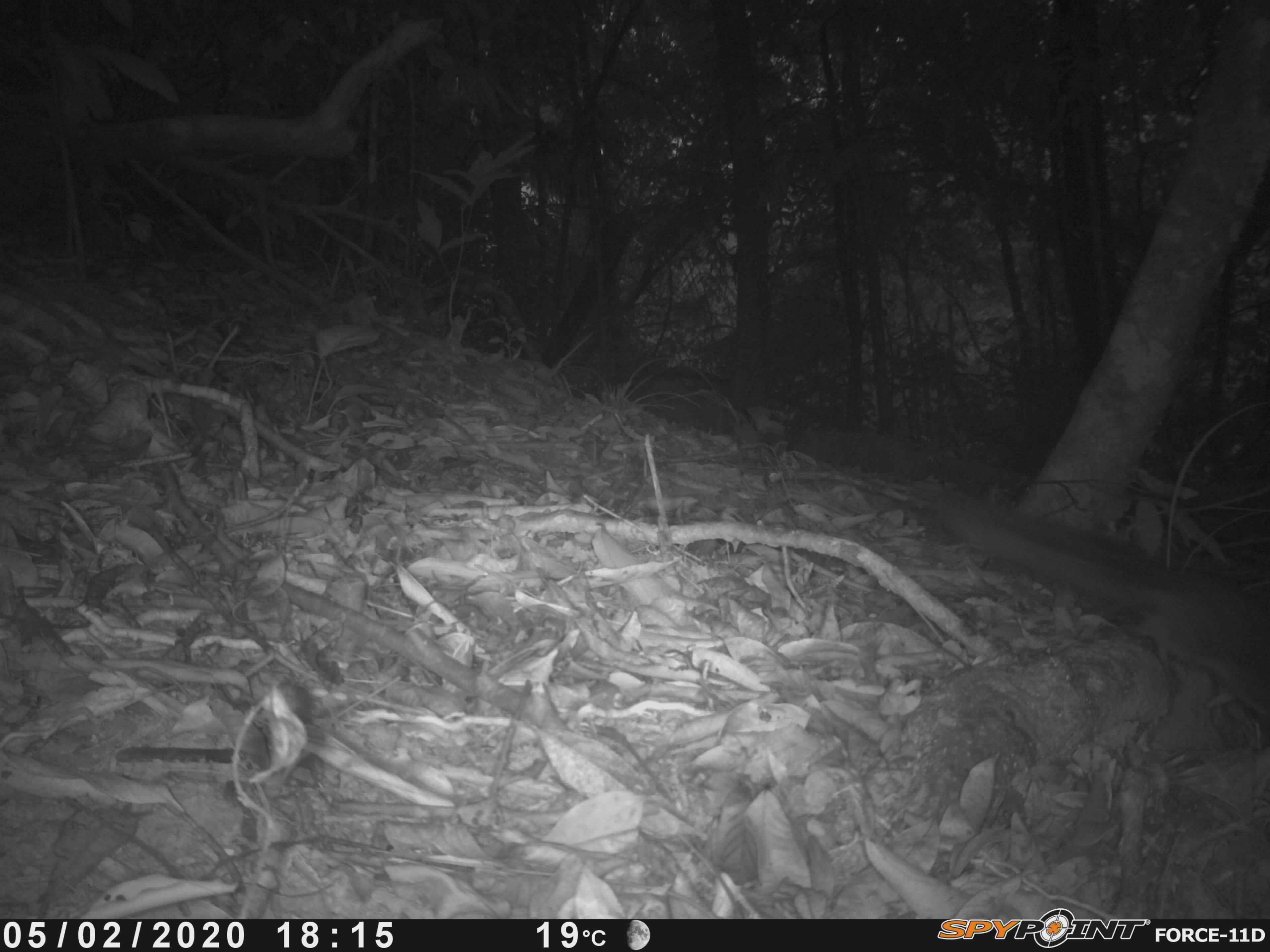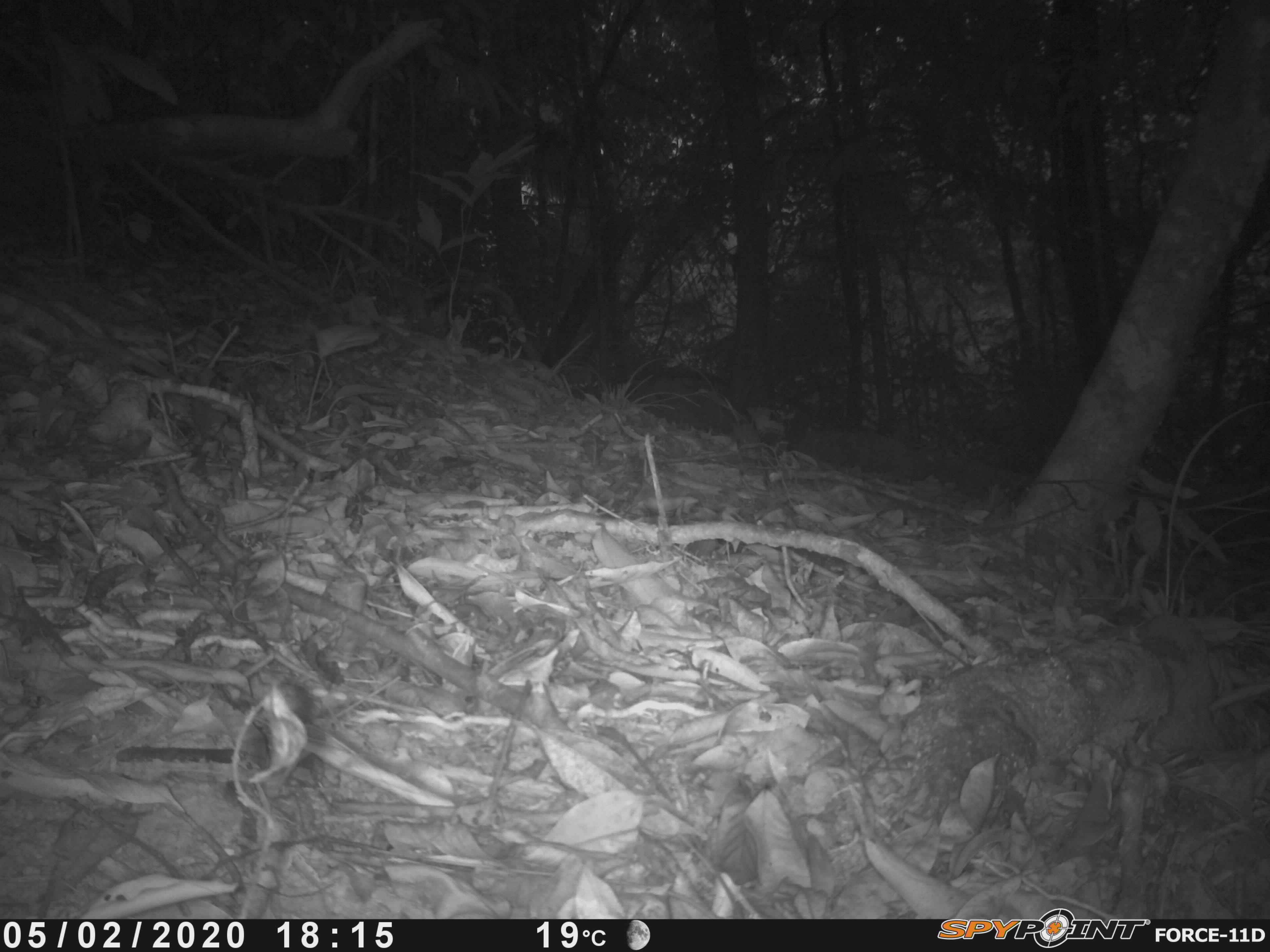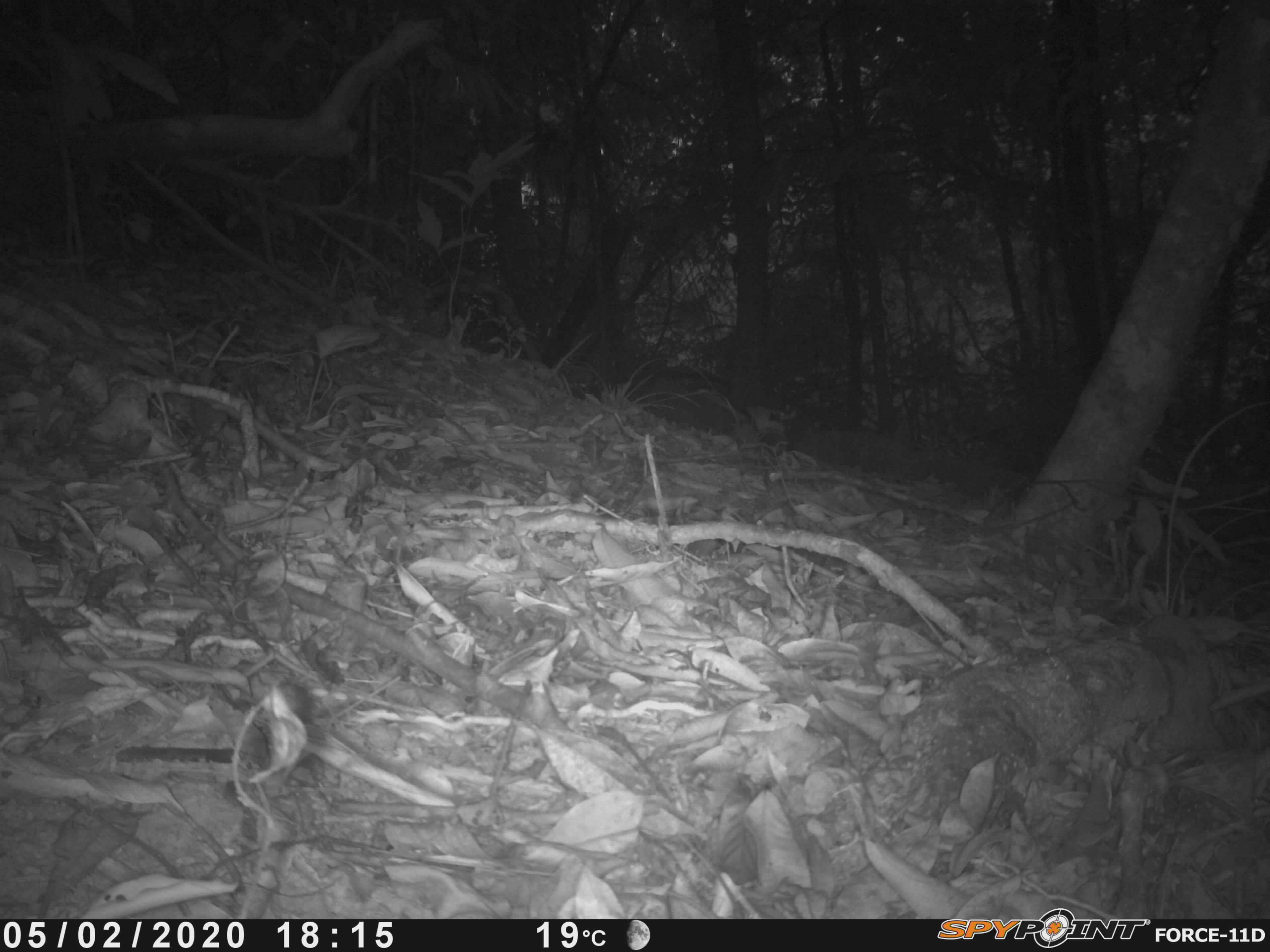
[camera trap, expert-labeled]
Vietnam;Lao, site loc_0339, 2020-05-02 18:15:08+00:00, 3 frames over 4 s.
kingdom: Animalia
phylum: Chordata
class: Mammalia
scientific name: Mammalia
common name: mammal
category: unidentified small mammal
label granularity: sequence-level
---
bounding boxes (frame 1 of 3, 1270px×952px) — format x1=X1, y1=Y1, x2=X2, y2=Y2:
unidentified small mammal: x1=905, y1=479, x2=1270, y2=725